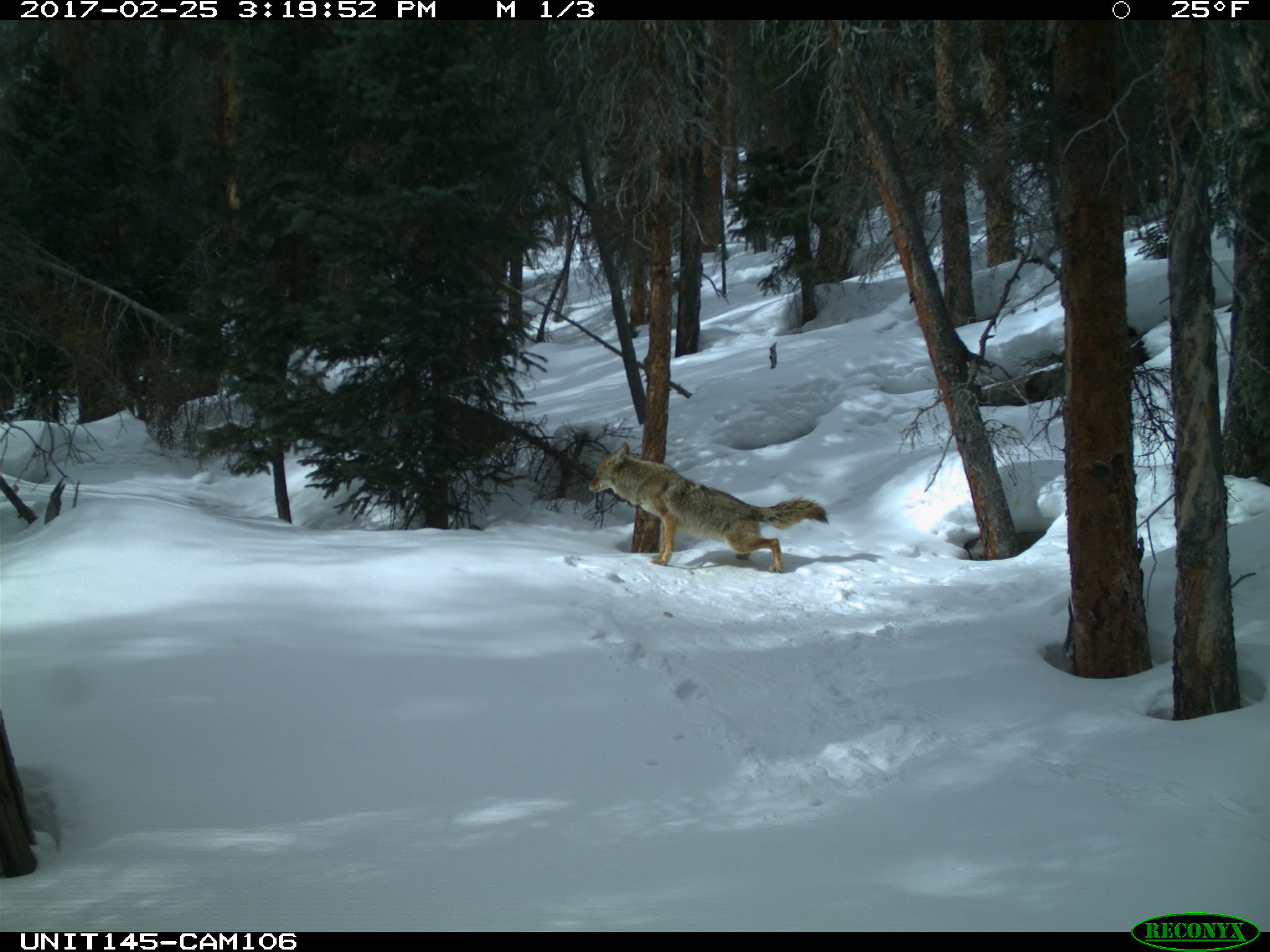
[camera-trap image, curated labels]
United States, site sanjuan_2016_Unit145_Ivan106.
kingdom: Animalia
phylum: Chordata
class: Mammalia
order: Carnivora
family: Canidae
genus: Canis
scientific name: Canis latrans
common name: coyote